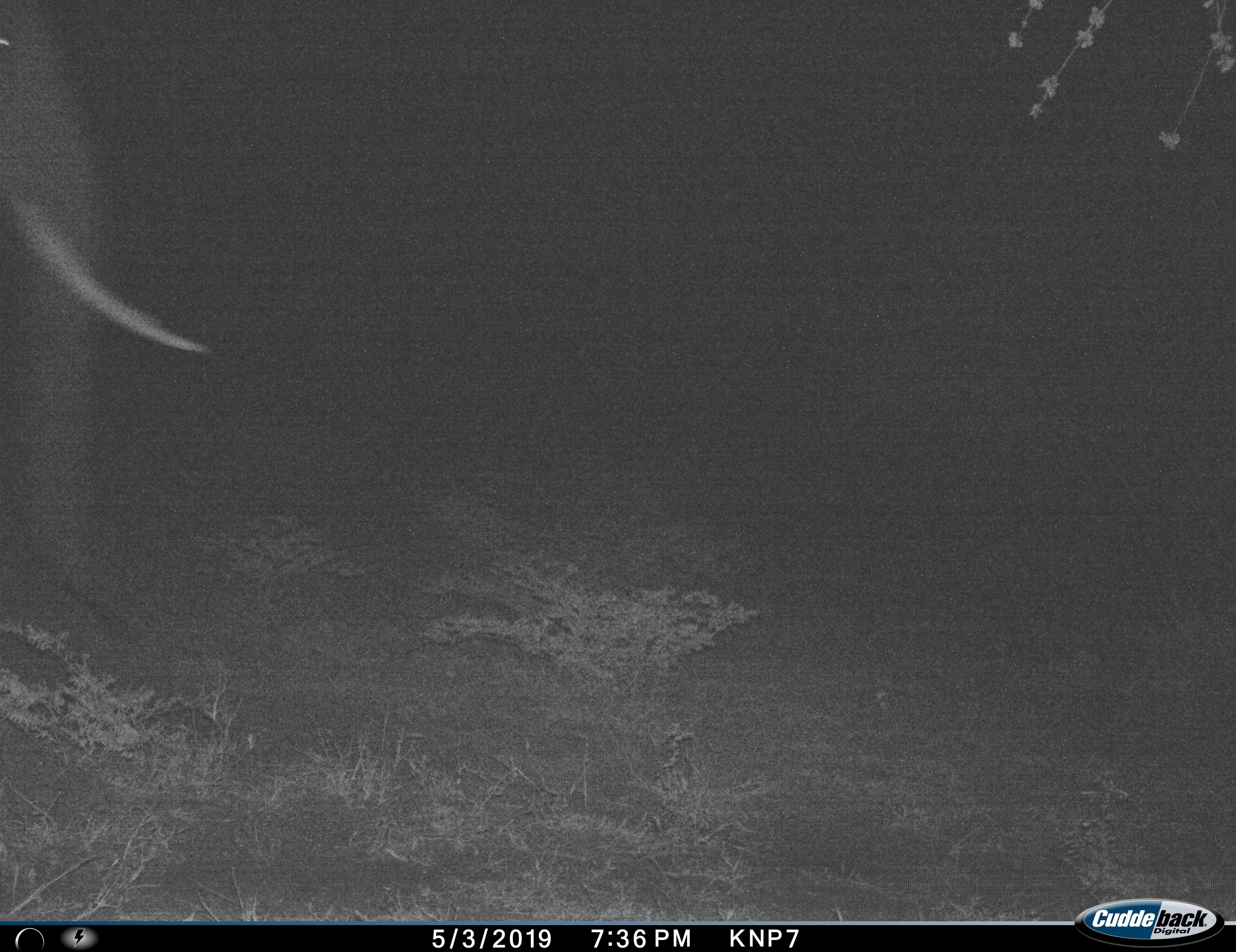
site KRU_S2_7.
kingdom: Animalia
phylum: Chordata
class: Mammalia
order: Proboscidea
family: Elephantidae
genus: Loxodonta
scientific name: Loxodonta africana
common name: african bush elephant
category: elephant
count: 1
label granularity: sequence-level